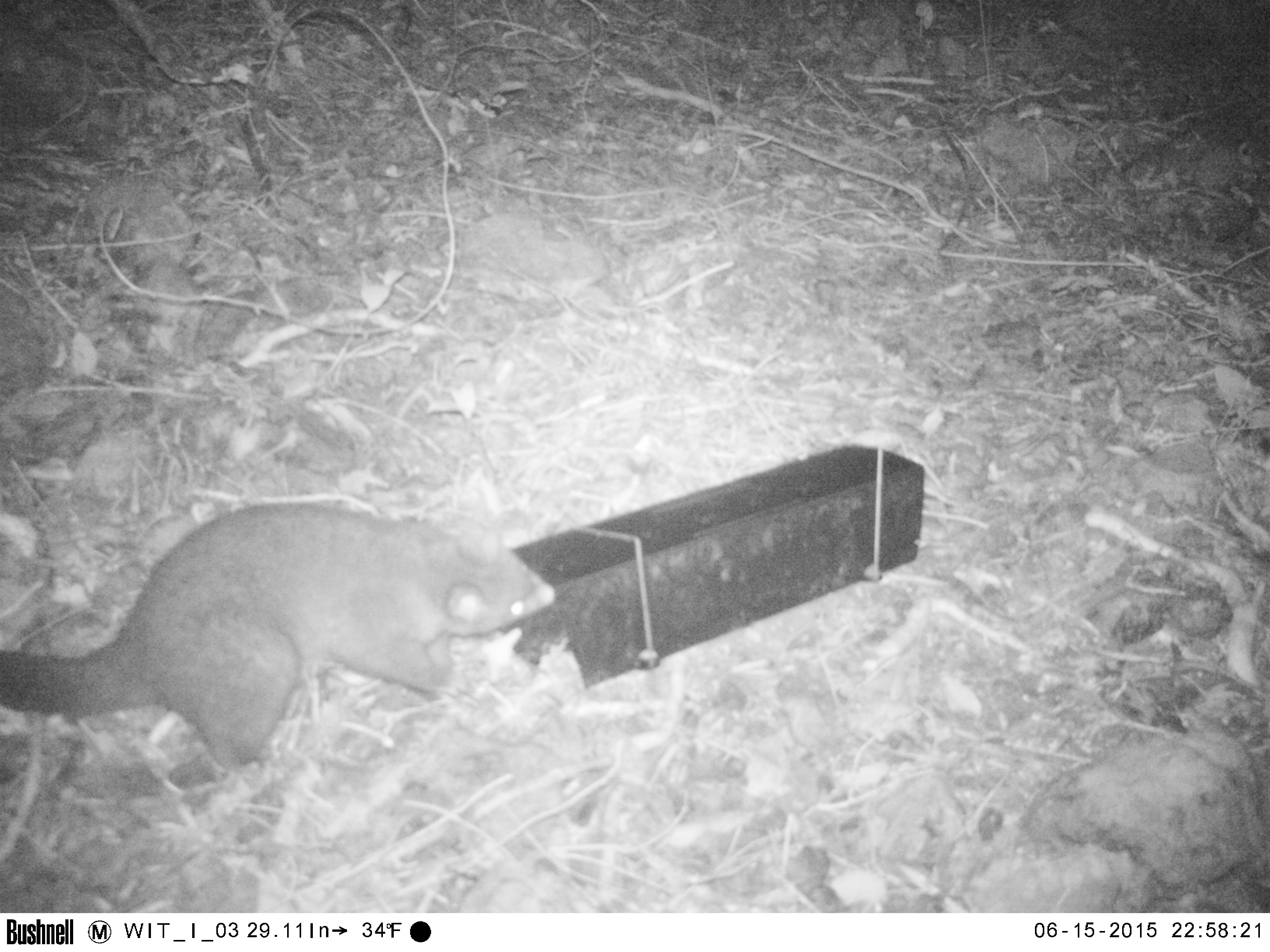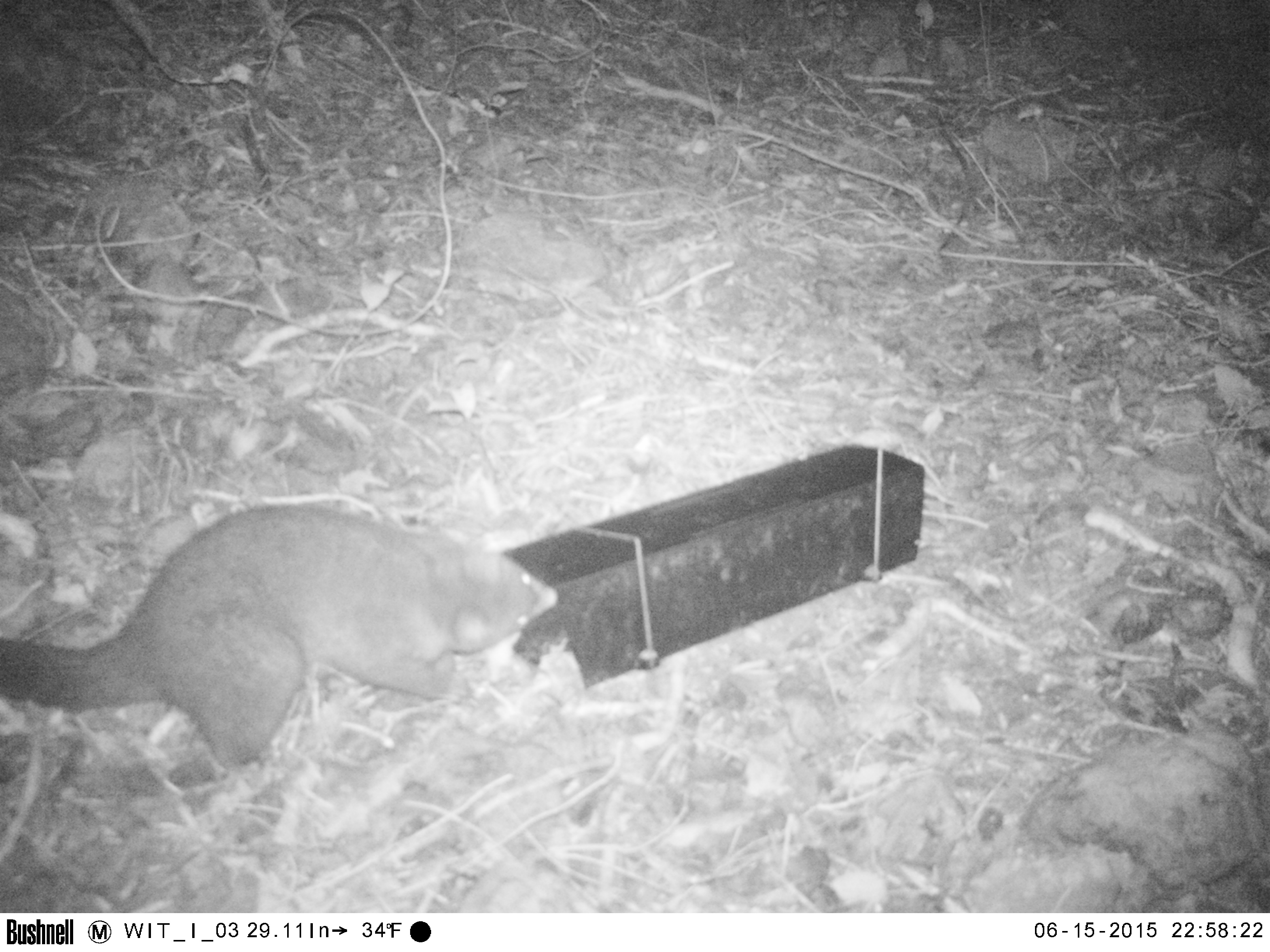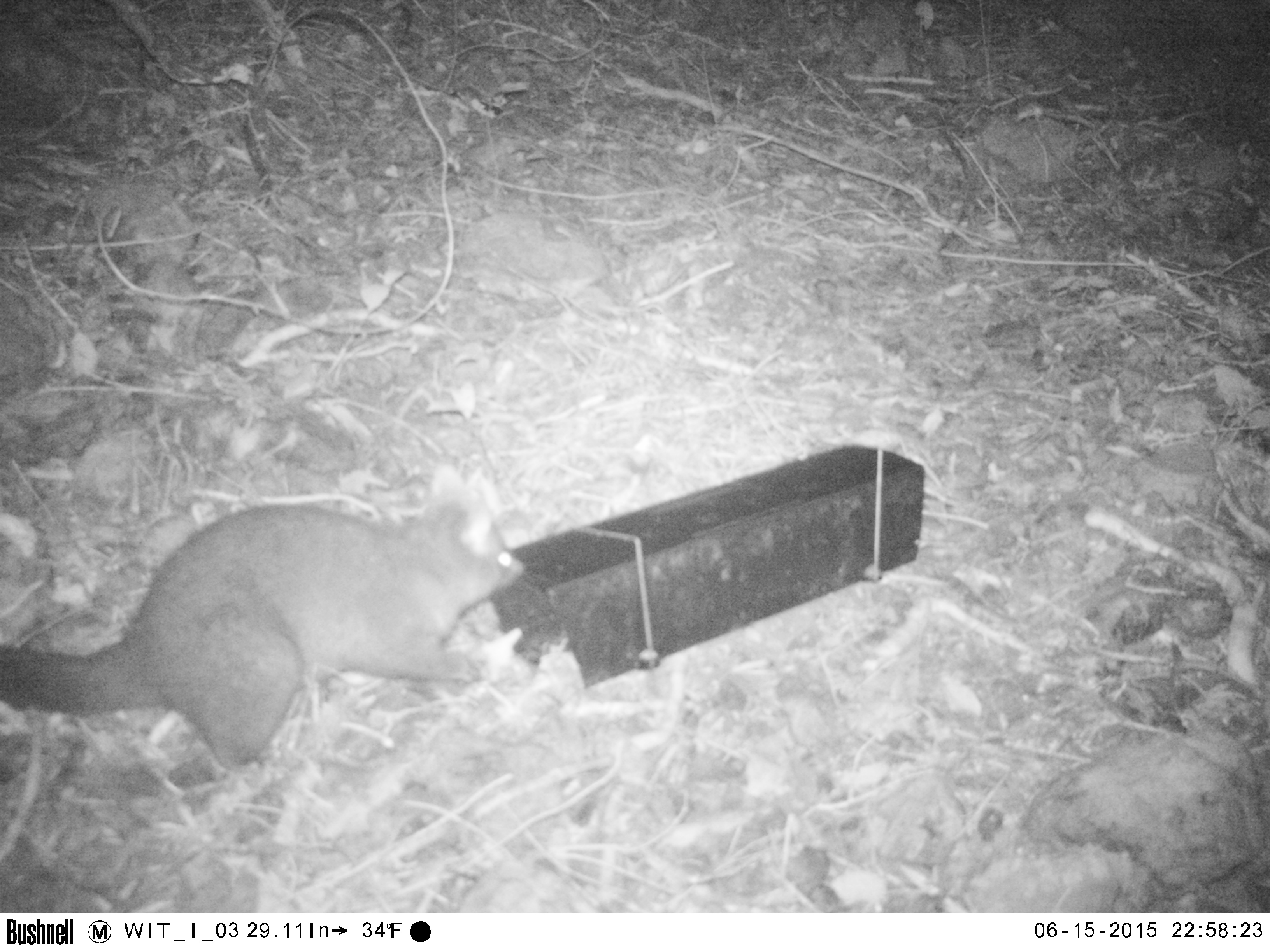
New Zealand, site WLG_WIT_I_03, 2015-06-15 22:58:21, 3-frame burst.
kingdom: Animalia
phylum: Chordata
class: Mammalia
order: Diprotodontia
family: Phalangeridae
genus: Trichosurus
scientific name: Trichosurus vulpecula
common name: common brushtail possum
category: possum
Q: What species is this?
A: Possum (common brushtail possum) (Trichosurus vulpecula).